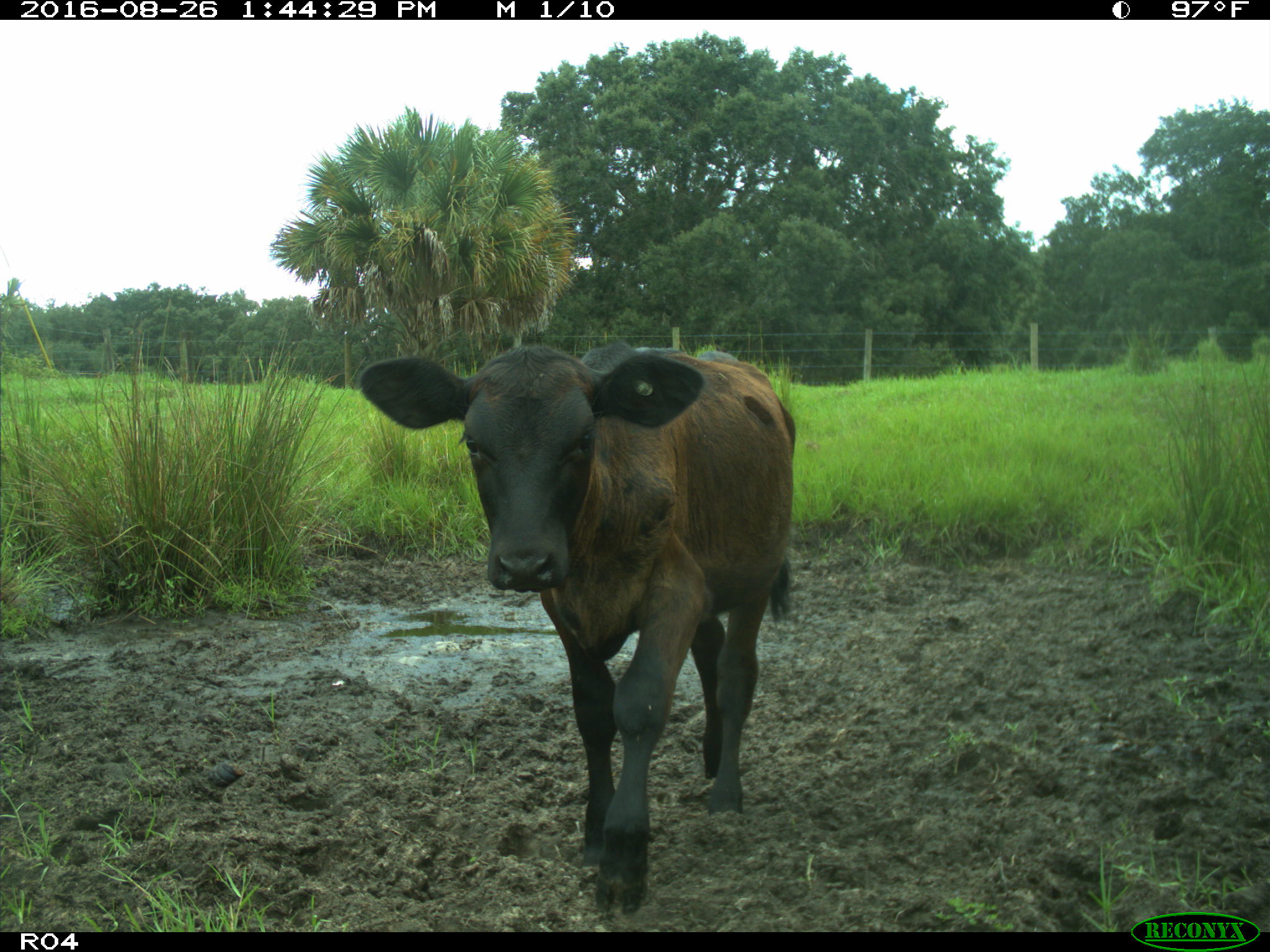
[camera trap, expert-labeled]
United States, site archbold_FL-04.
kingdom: Animalia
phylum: Chordata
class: Mammalia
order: Artiodactyla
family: Bovidae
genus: Bos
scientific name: Bos taurus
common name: domestic cow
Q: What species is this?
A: Bos taurus (domestic cow).